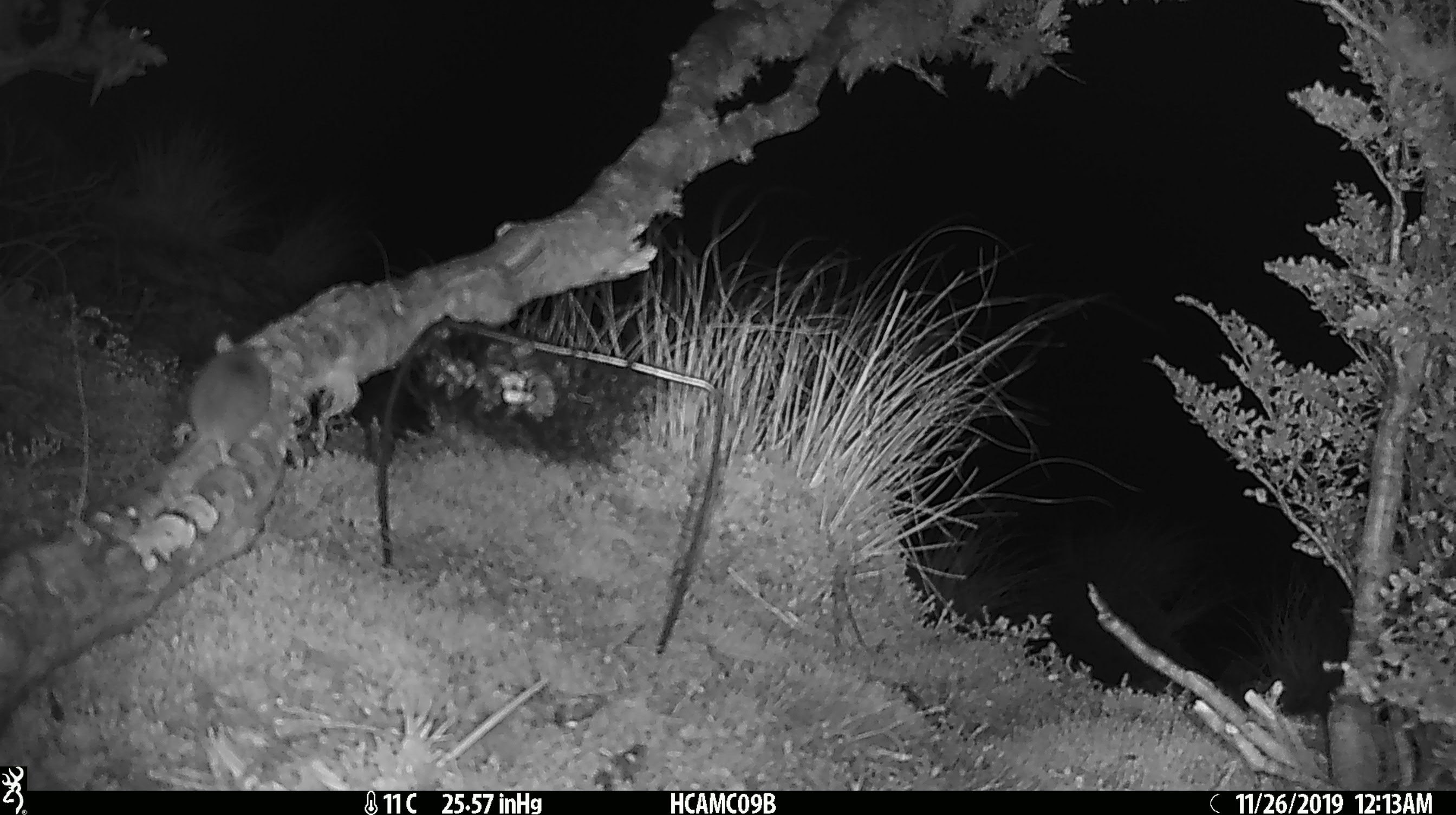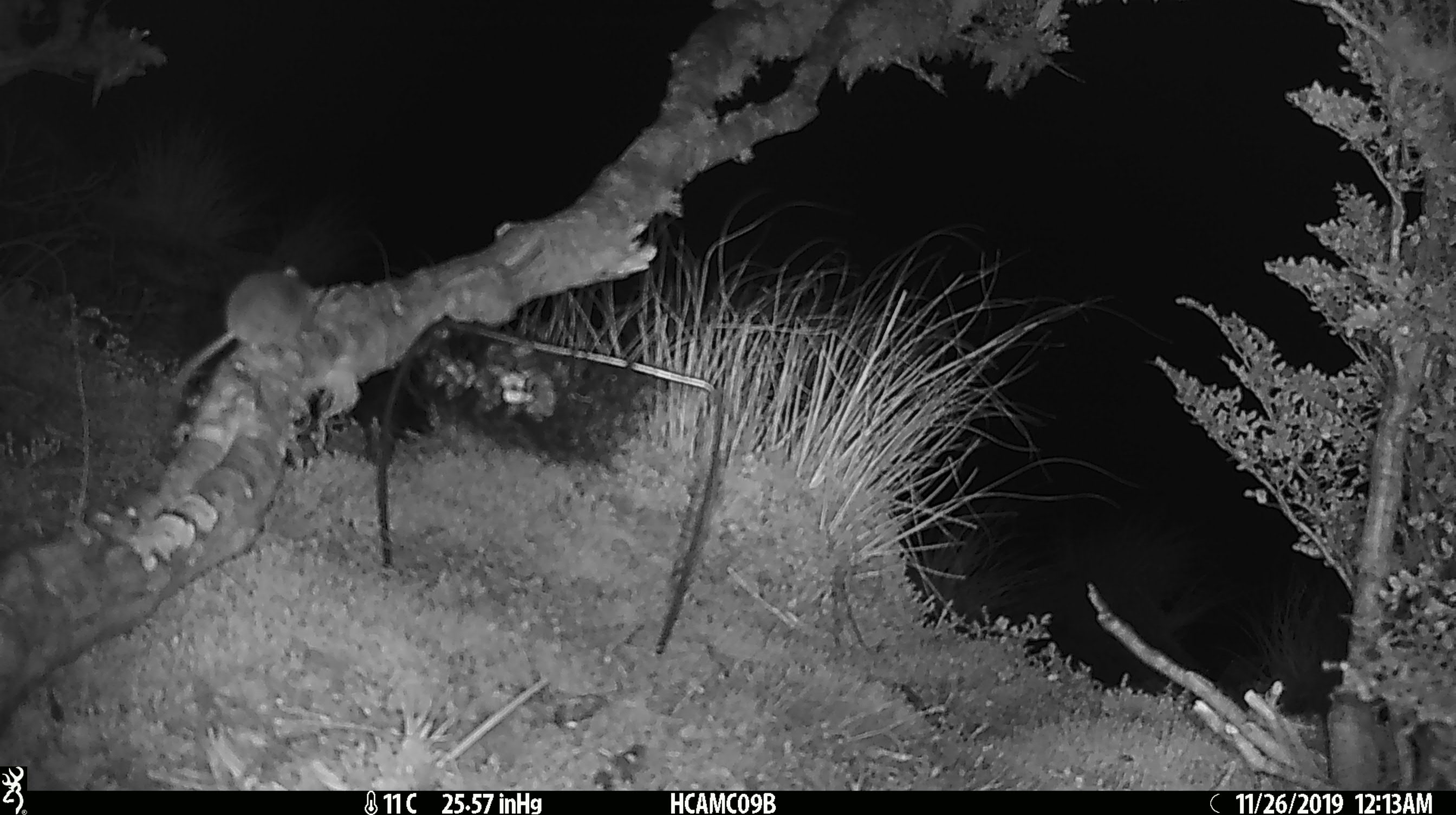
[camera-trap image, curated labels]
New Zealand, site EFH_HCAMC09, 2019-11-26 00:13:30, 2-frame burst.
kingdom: Animalia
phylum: Chordata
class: Mammalia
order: Rodentia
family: Muridae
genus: Mus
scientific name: Mus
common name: mouse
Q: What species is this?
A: Mouse (Mus).